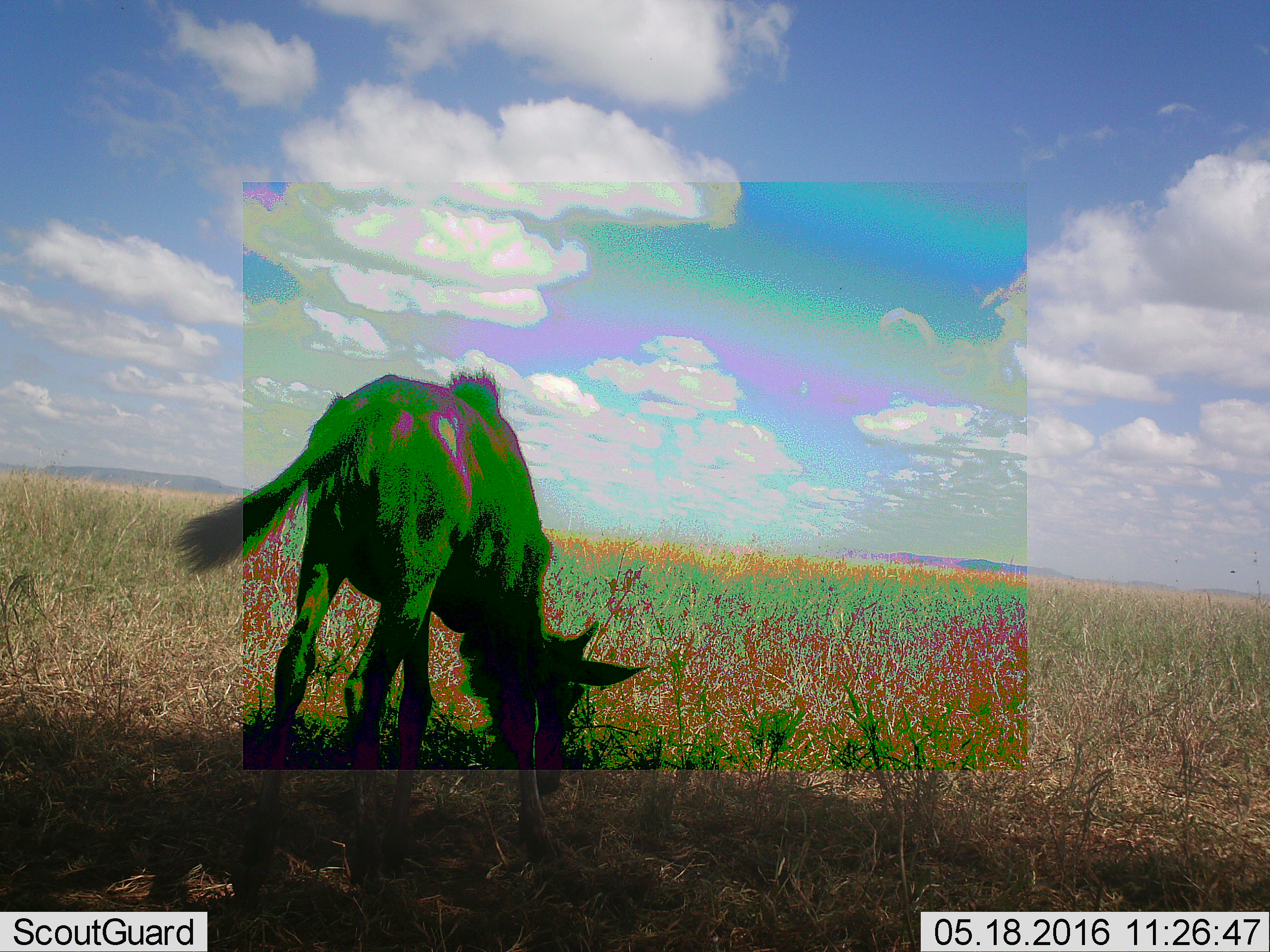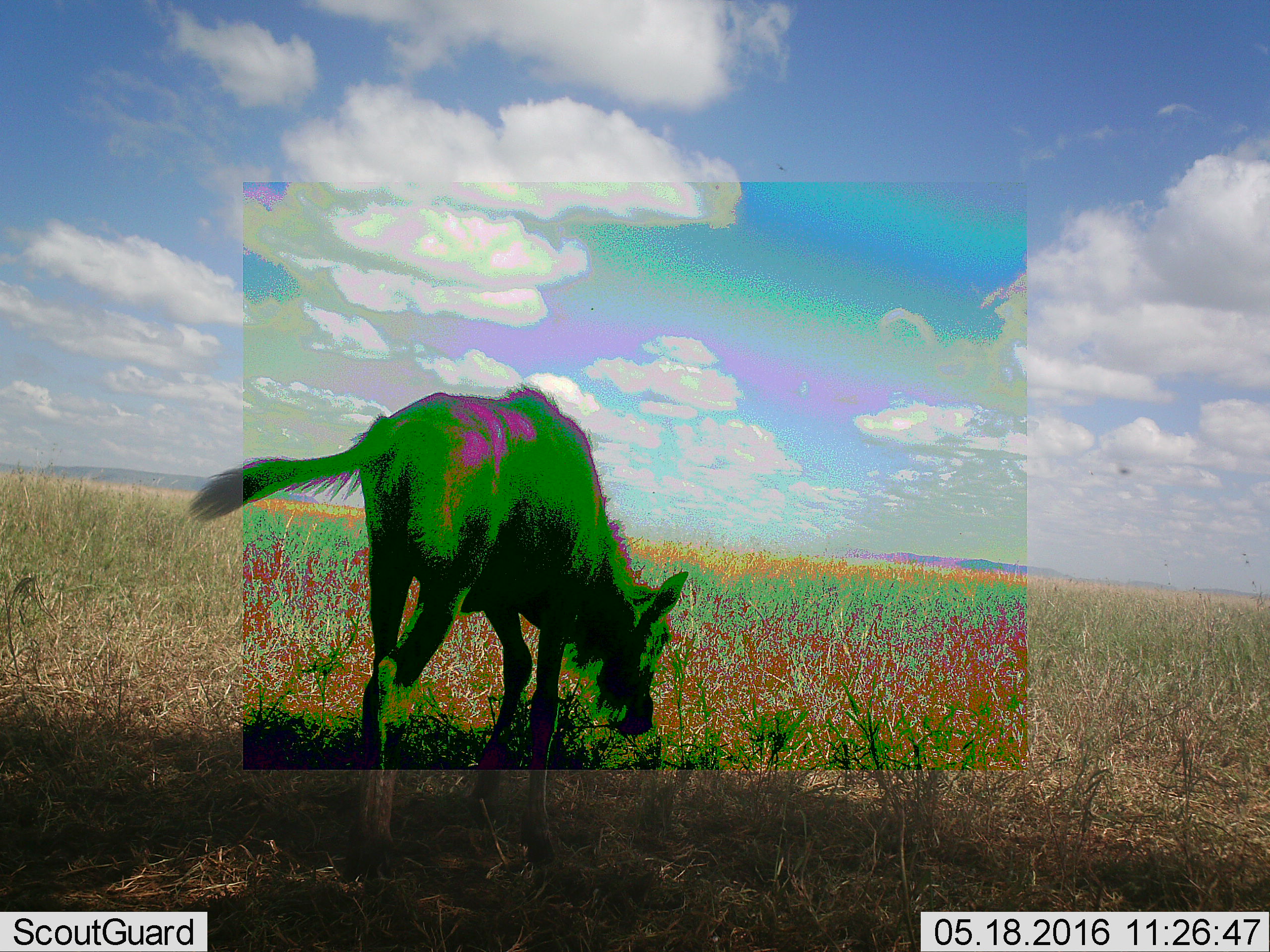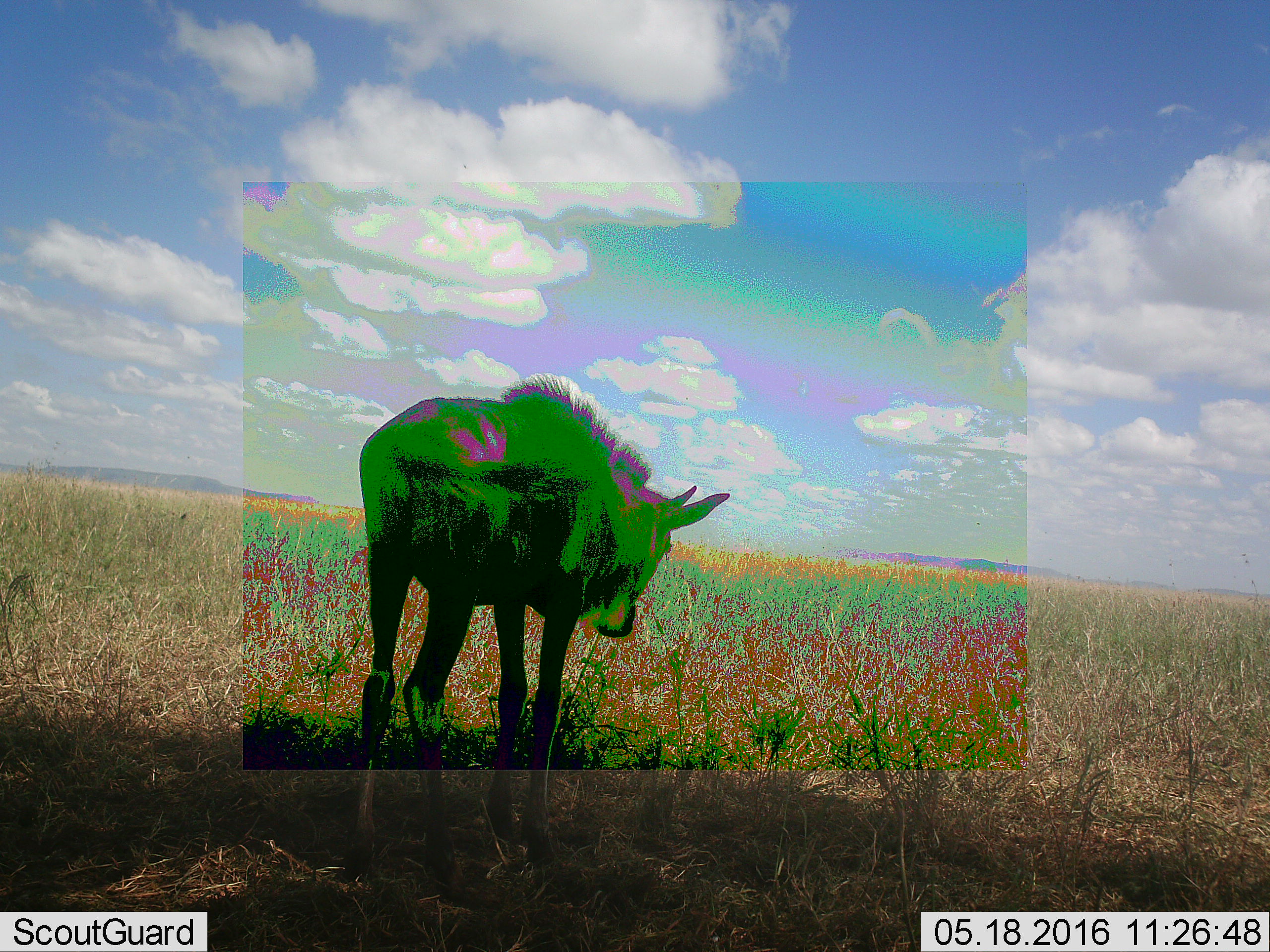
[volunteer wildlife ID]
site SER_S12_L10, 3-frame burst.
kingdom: Animalia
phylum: Chordata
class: Mammalia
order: Artiodactyla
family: Bovidae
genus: Connochaetes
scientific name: Connochaetes taurinus taurinus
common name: blue wildebeest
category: wildebeestblue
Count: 1.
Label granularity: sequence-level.